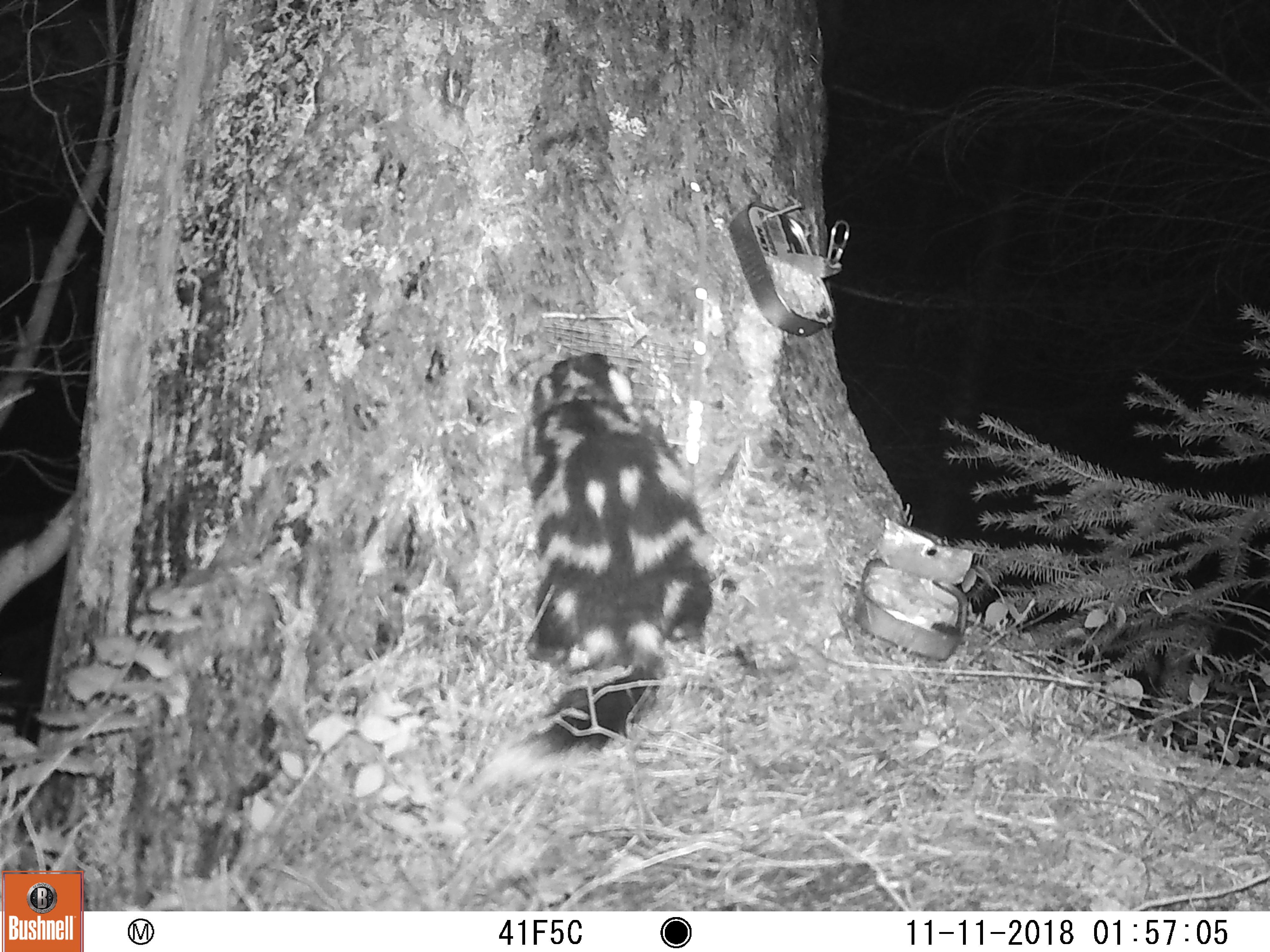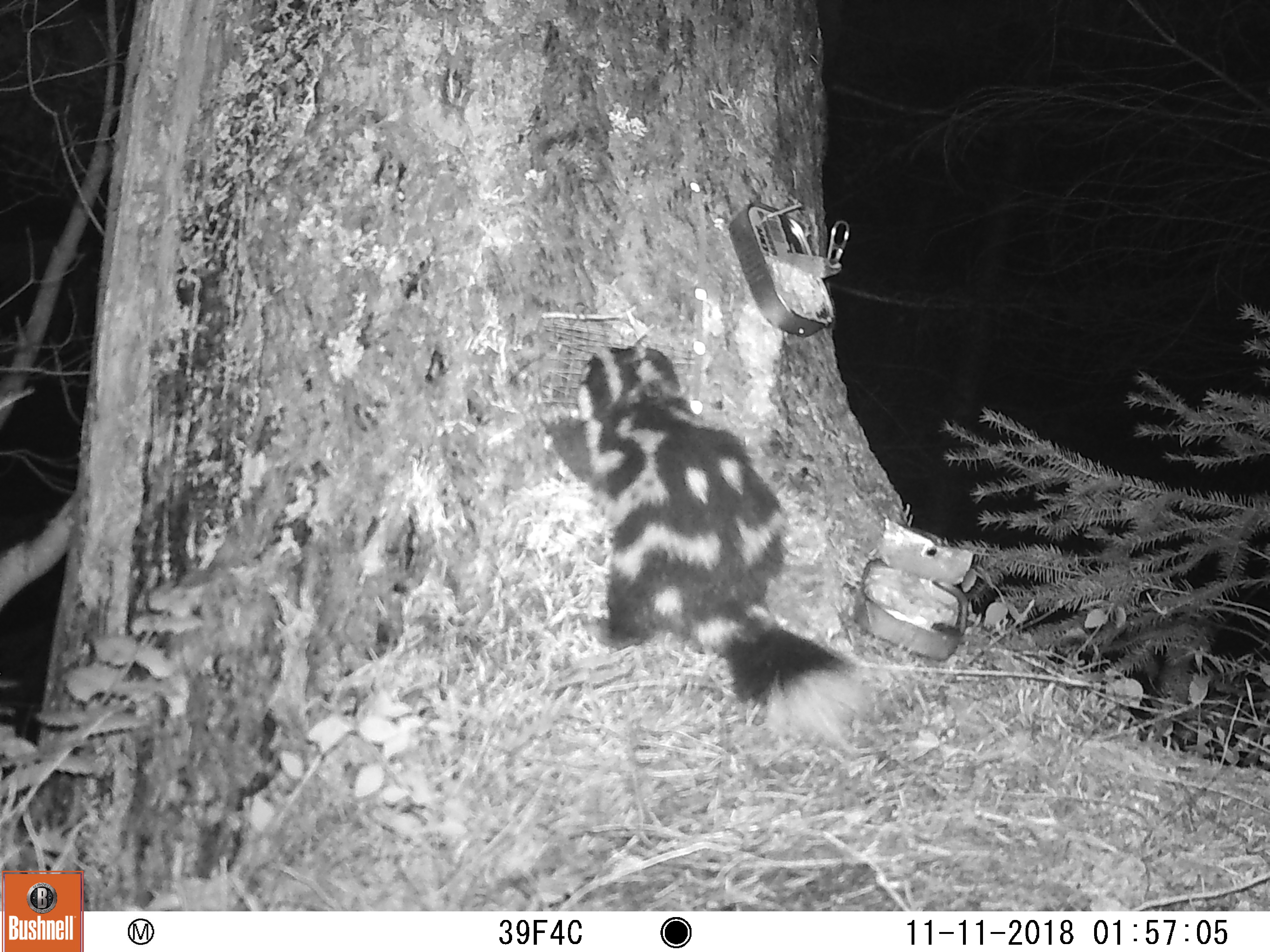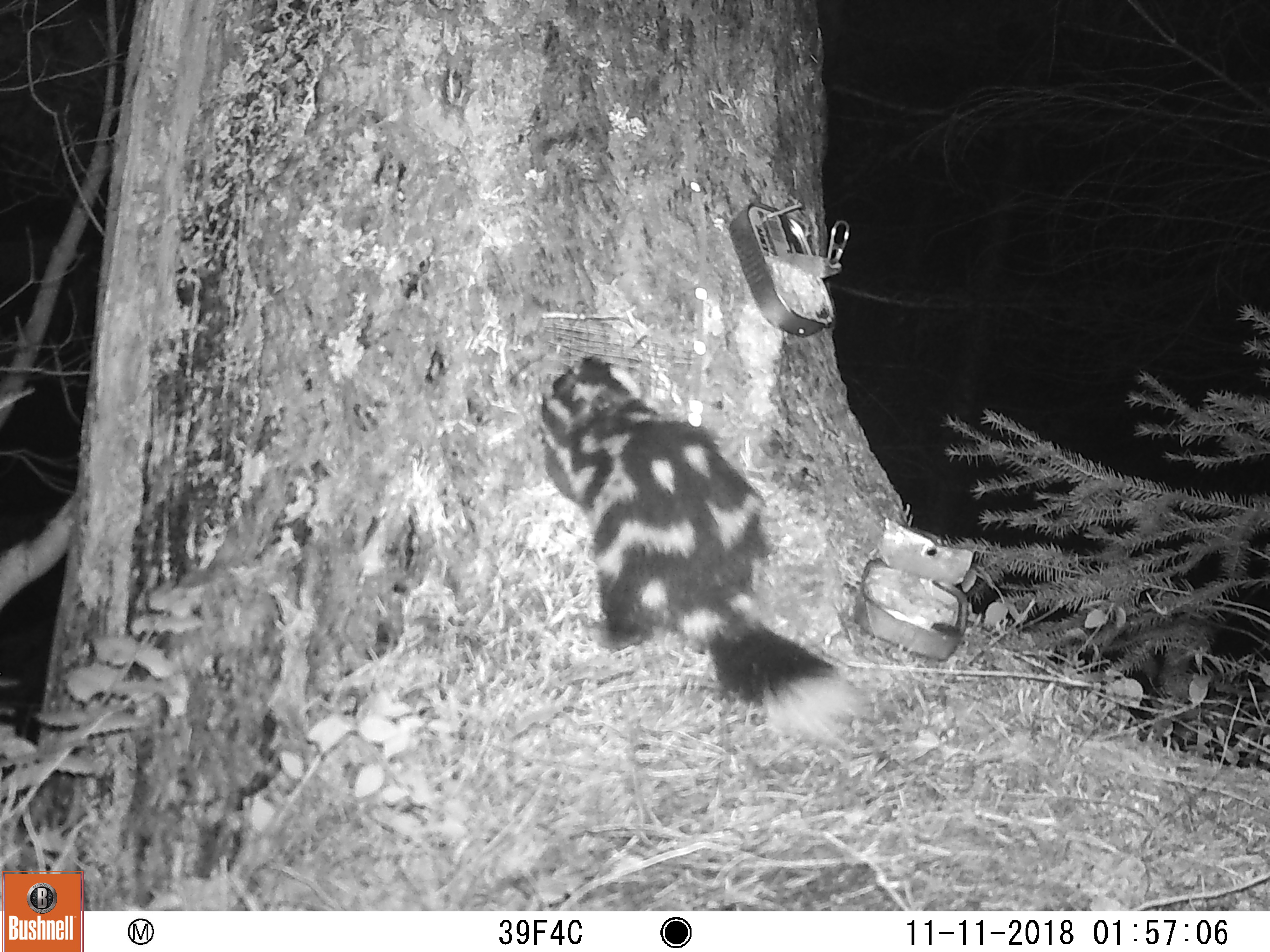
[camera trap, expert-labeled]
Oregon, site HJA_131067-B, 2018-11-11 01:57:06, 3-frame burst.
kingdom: Animalia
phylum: Chordata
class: Mammalia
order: Carnivora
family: Mephitidae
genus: Spilogale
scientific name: Spilogale gracilis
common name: western spotted skunk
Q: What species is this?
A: Western spotted skunk (Spilogale gracilis).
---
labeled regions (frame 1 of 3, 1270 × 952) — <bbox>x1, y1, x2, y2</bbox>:
western spotted skunk: <bbox>468, 315, 742, 784</bbox>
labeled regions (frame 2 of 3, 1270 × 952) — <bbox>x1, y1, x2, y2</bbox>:
western spotted skunk: <bbox>503, 312, 875, 755</bbox>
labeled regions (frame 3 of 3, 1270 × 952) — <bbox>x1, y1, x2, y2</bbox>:
western spotted skunk: <bbox>501, 346, 873, 744</bbox>